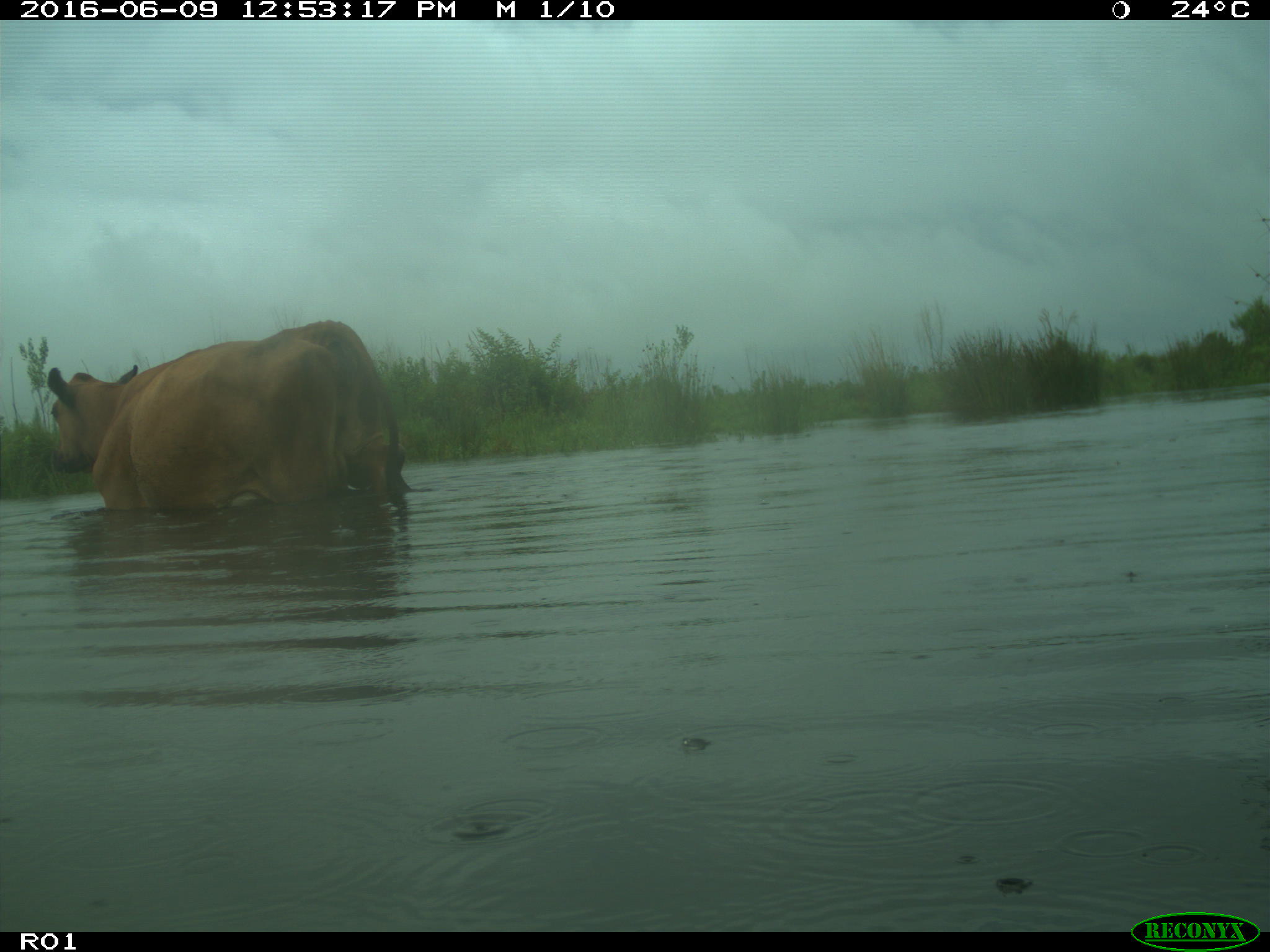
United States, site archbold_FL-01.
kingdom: Animalia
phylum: Chordata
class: Mammalia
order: Artiodactyla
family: Bovidae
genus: Bos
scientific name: Bos taurus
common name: domestic cow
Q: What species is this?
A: Bos taurus (domestic cow).